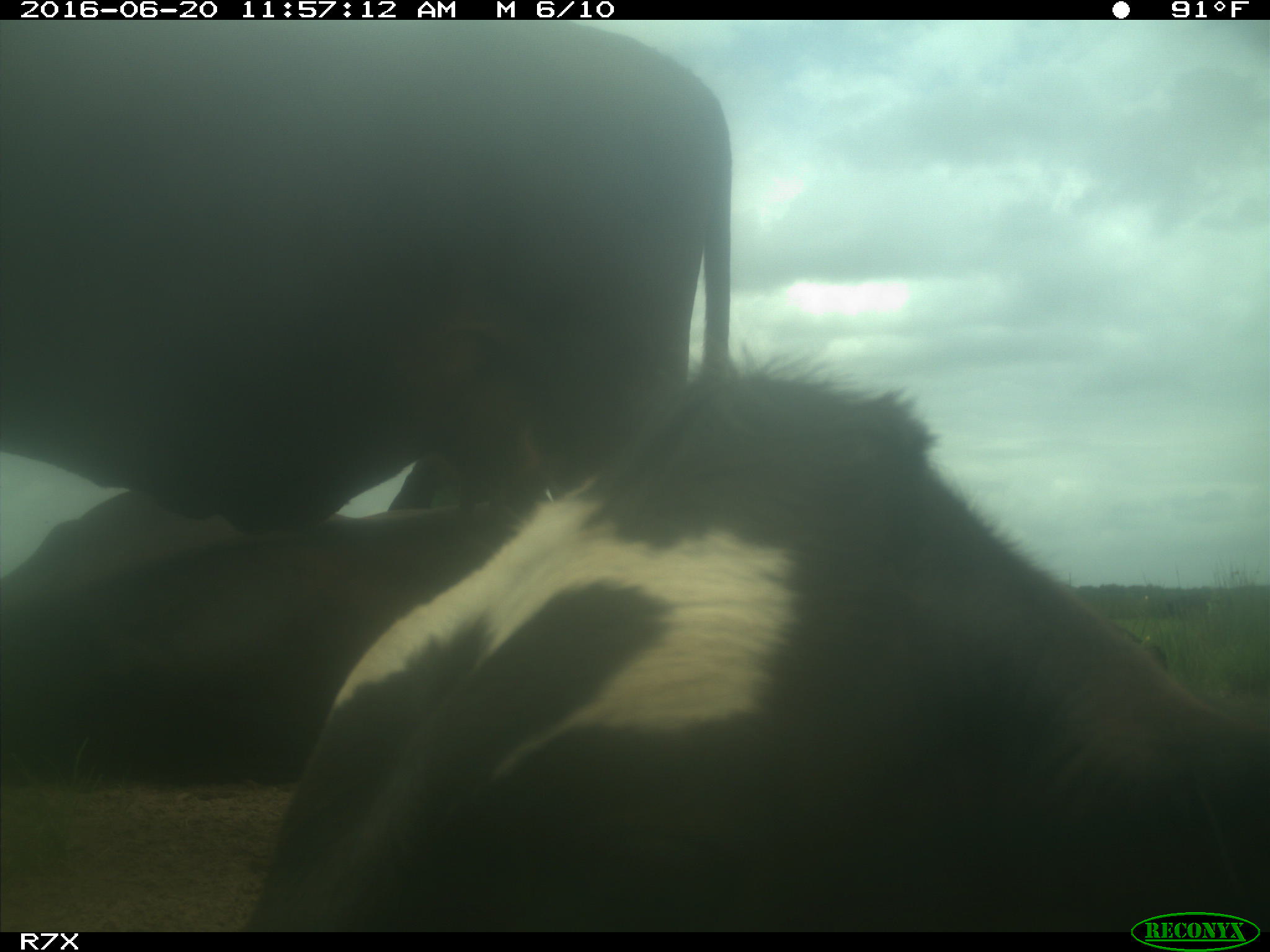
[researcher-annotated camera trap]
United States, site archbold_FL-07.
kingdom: Animalia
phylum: Chordata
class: Mammalia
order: Artiodactyla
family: Bovidae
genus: Bos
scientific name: Bos taurus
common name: domestic cow